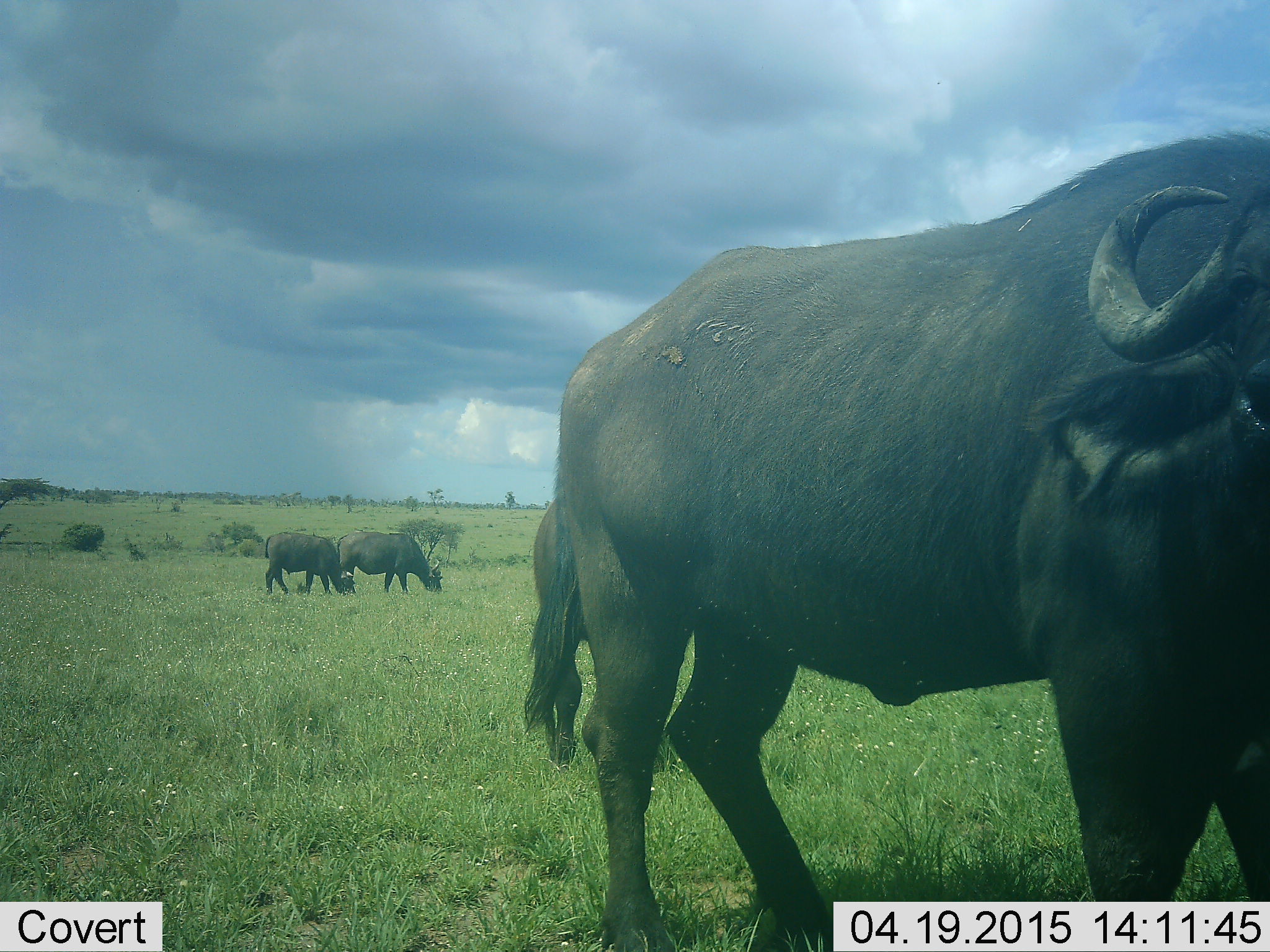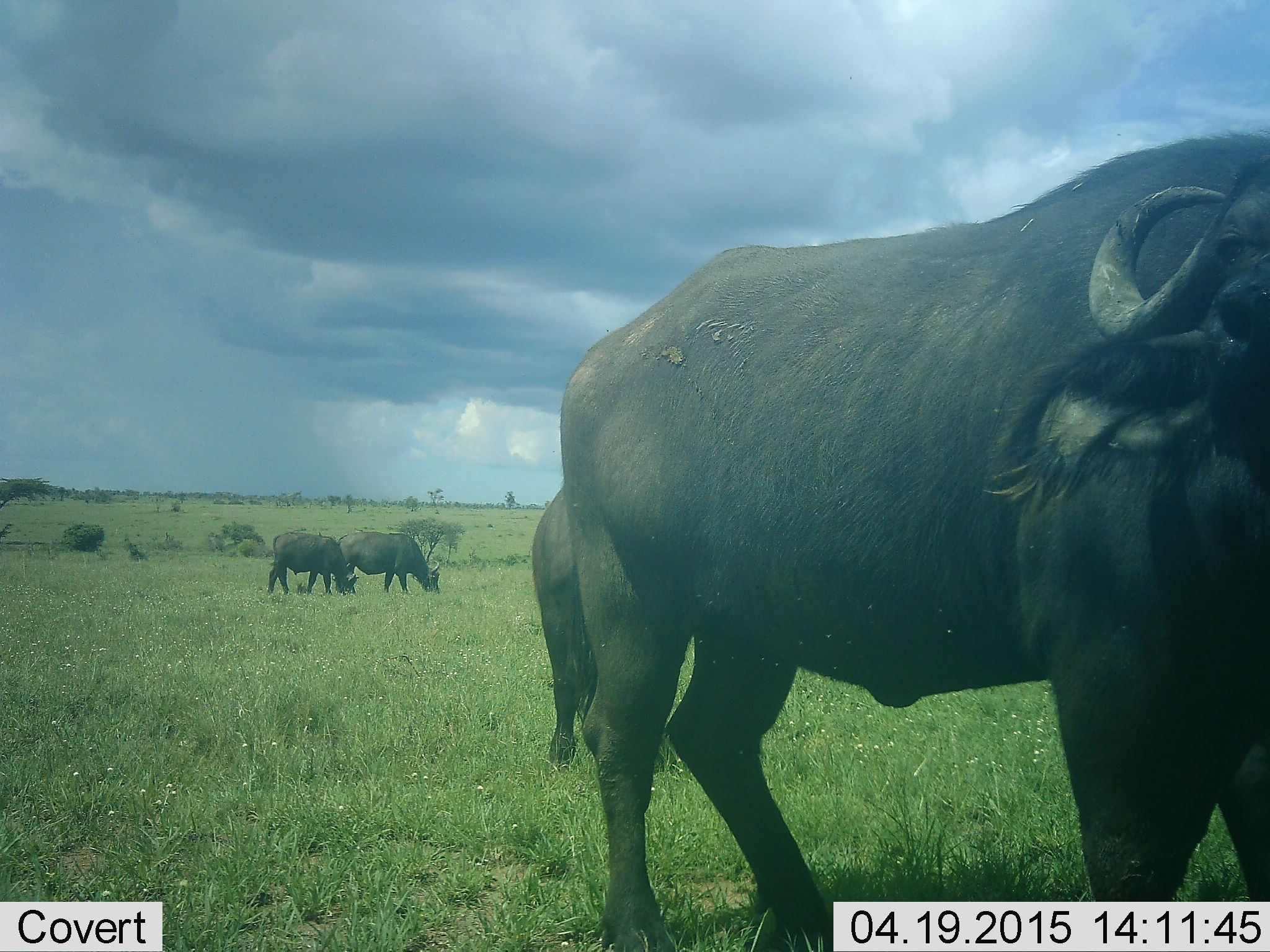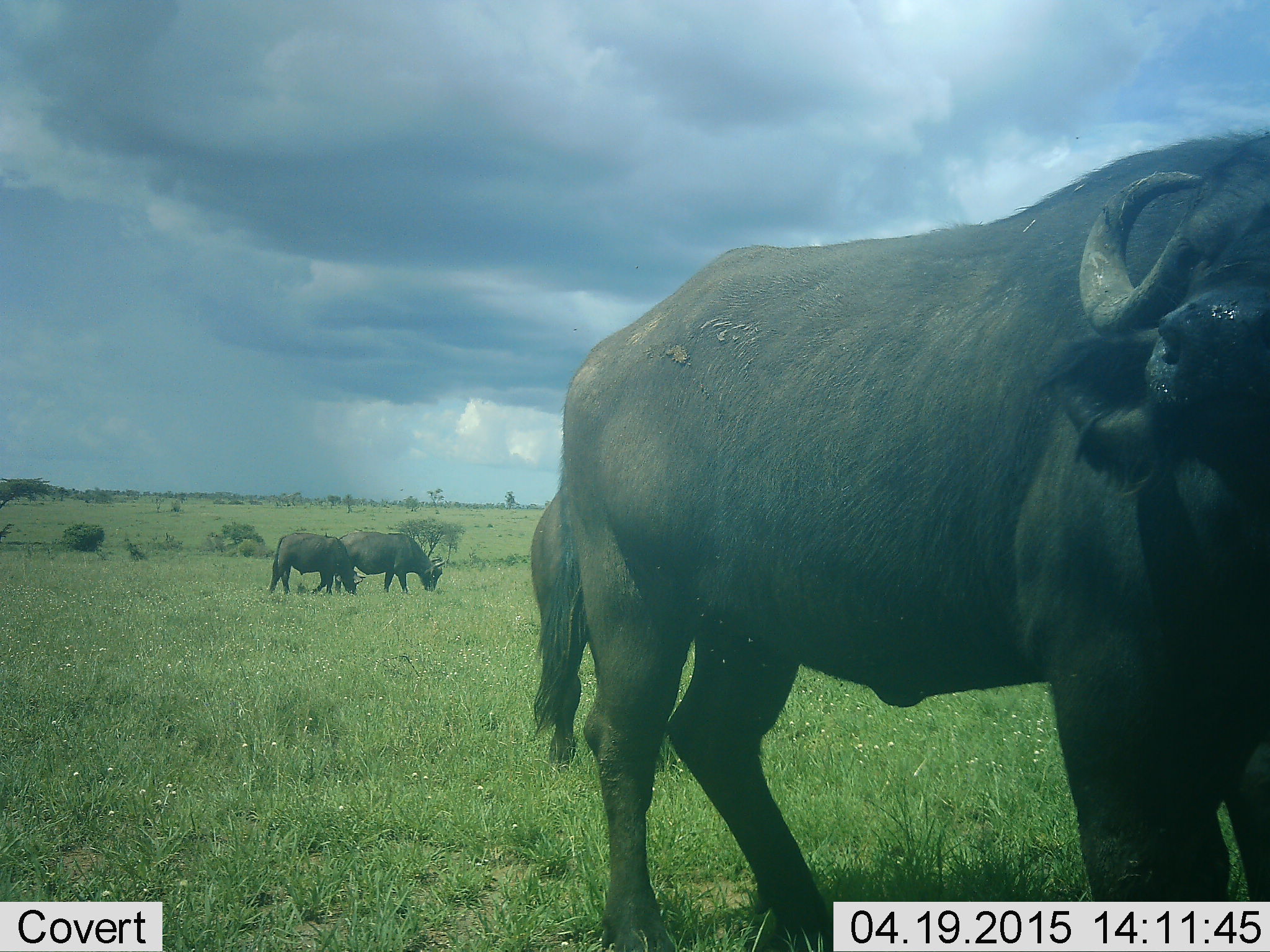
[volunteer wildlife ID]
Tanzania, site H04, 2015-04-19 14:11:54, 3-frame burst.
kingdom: Animalia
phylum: Chordata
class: Mammalia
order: Artiodactyla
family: Bovidae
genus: Syncerus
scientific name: Syncerus caffer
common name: cape buffalo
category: buffalo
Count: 4.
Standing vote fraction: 60%.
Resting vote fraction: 0%.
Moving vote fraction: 0%.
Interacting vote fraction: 0%.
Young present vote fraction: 0%.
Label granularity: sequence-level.